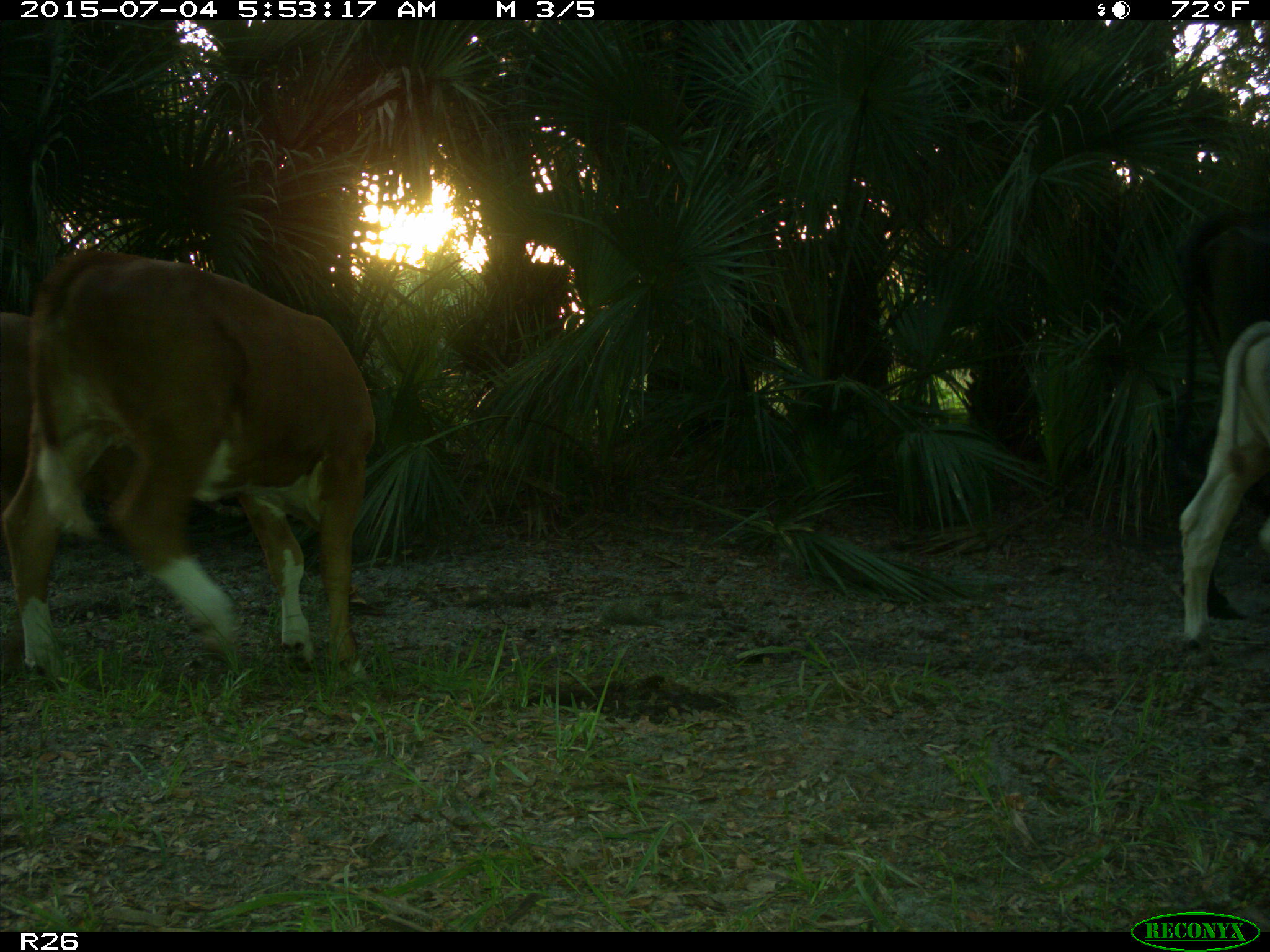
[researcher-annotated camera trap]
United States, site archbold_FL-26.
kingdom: Animalia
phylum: Chordata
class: Mammalia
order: Artiodactyla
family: Bovidae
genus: Bos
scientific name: Bos taurus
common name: domestic cow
Bos taurus (domestic cow).